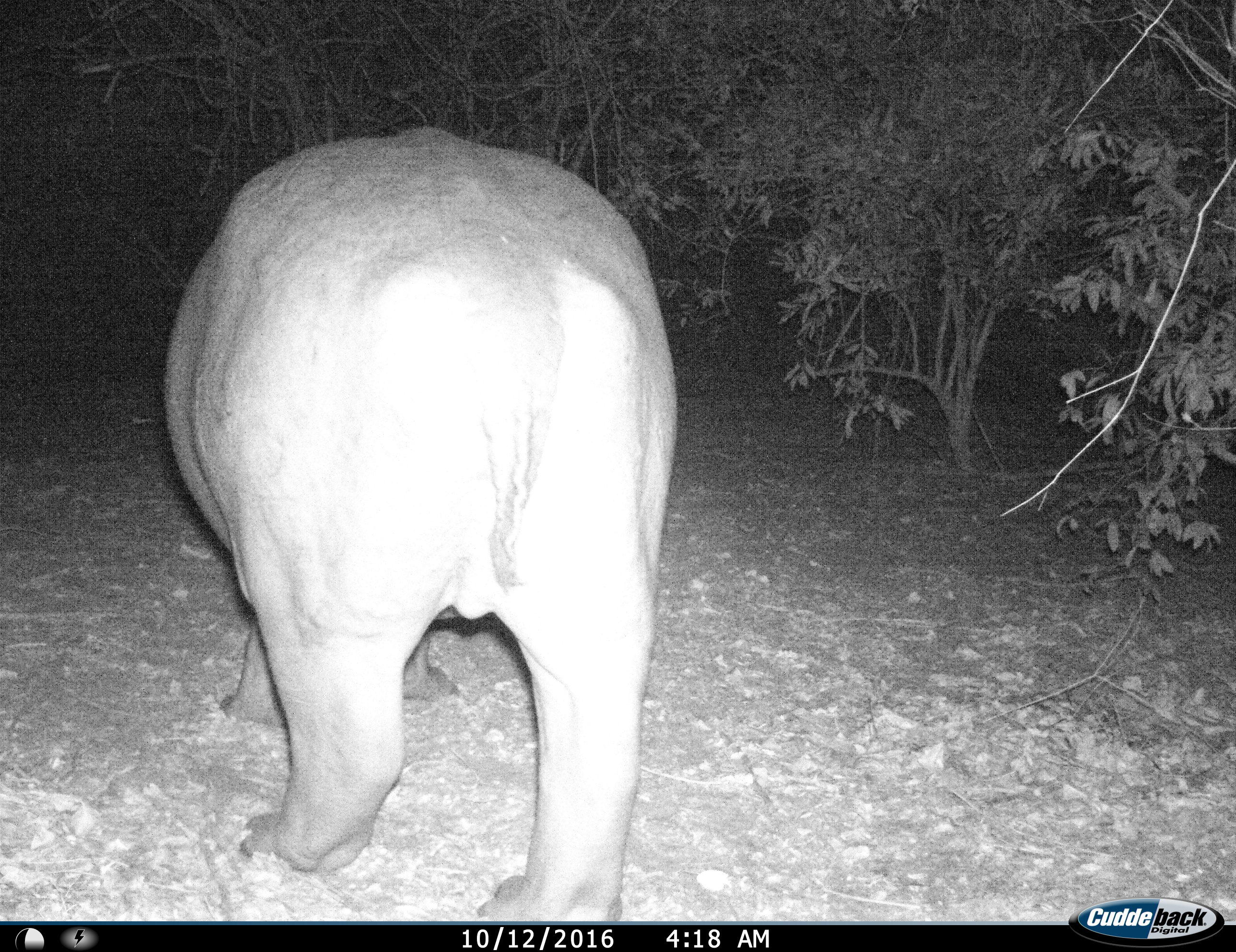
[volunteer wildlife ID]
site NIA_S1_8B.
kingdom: Animalia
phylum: Chordata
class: Mammalia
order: Artiodactyla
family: Hippopotamidae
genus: Hippopotamus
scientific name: Hippopotamus amphibius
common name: hippopotamus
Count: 1.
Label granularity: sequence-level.